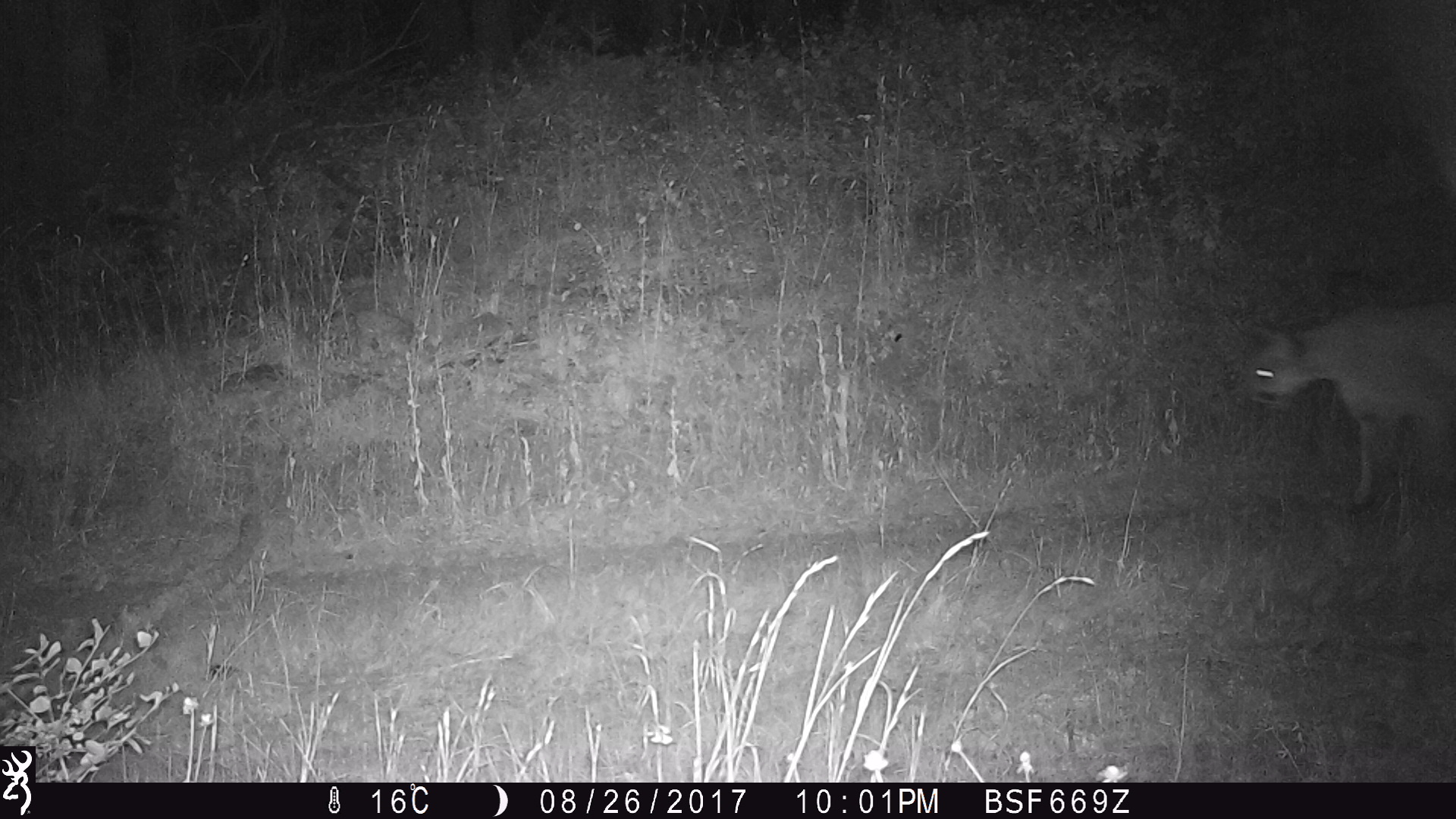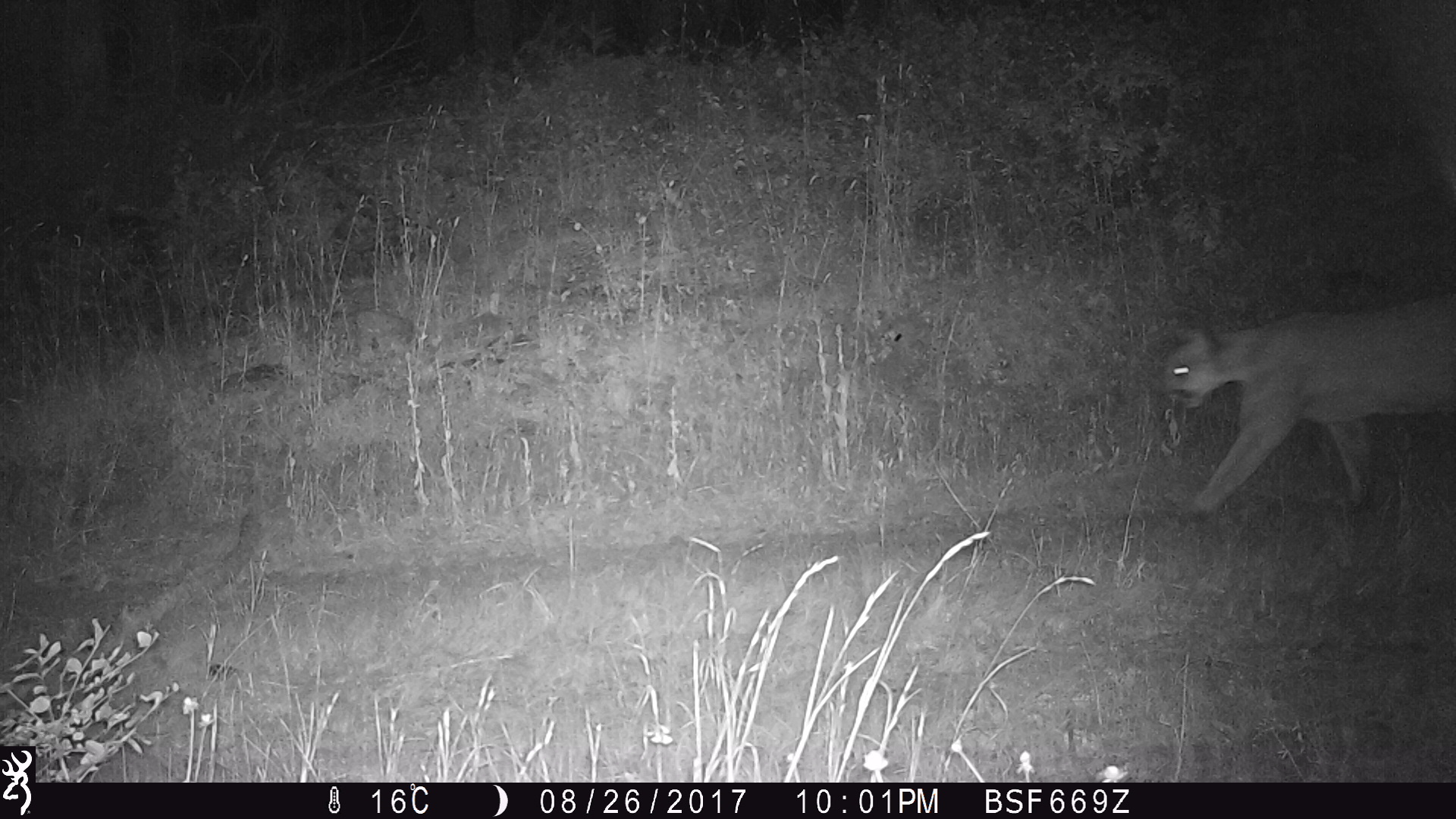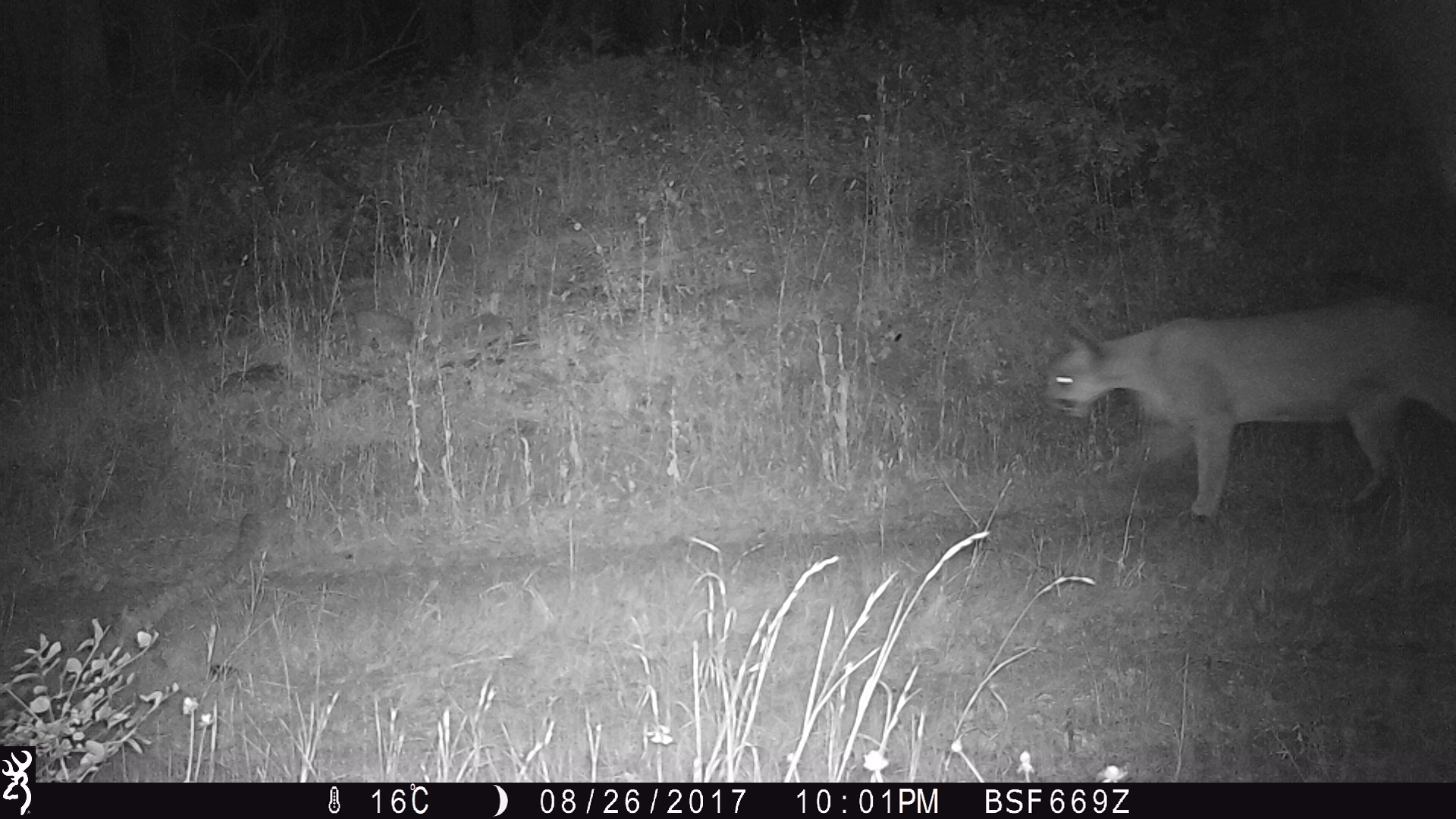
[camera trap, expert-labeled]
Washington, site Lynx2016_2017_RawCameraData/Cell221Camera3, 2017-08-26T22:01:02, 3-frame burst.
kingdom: Animalia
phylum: Chordata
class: Mammalia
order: Carnivora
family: Felidae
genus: Puma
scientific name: Puma concolor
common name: mountain lion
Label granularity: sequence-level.